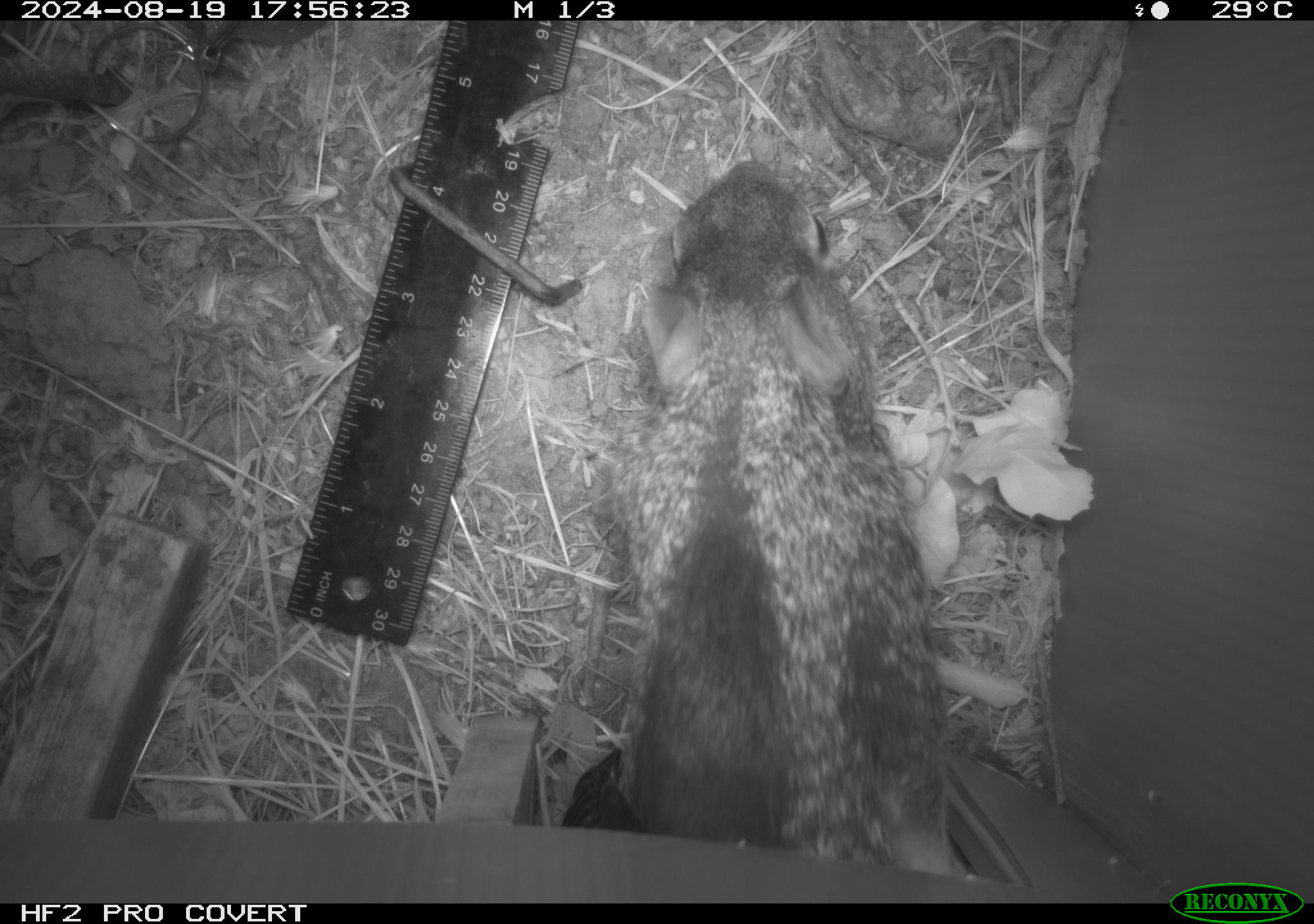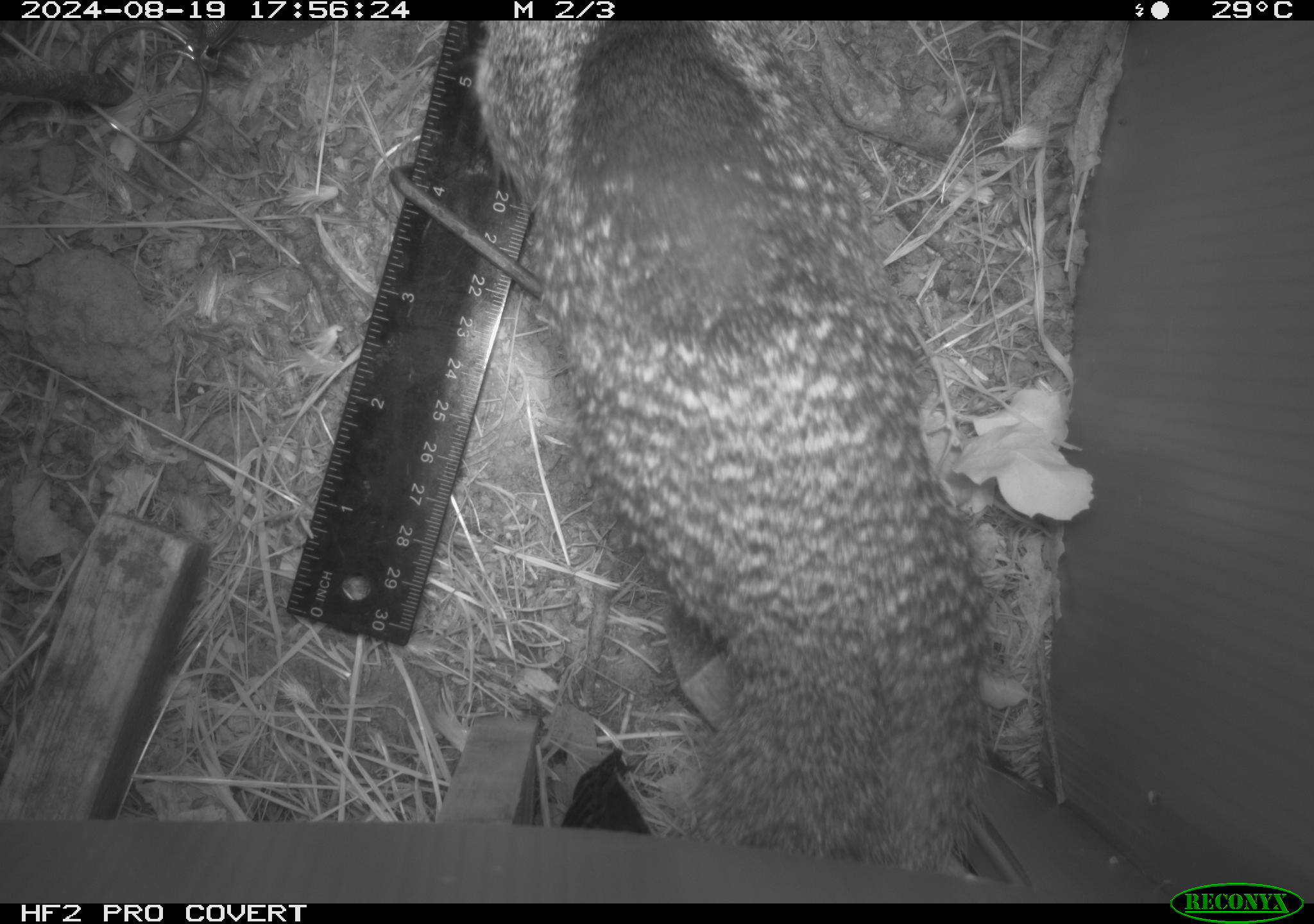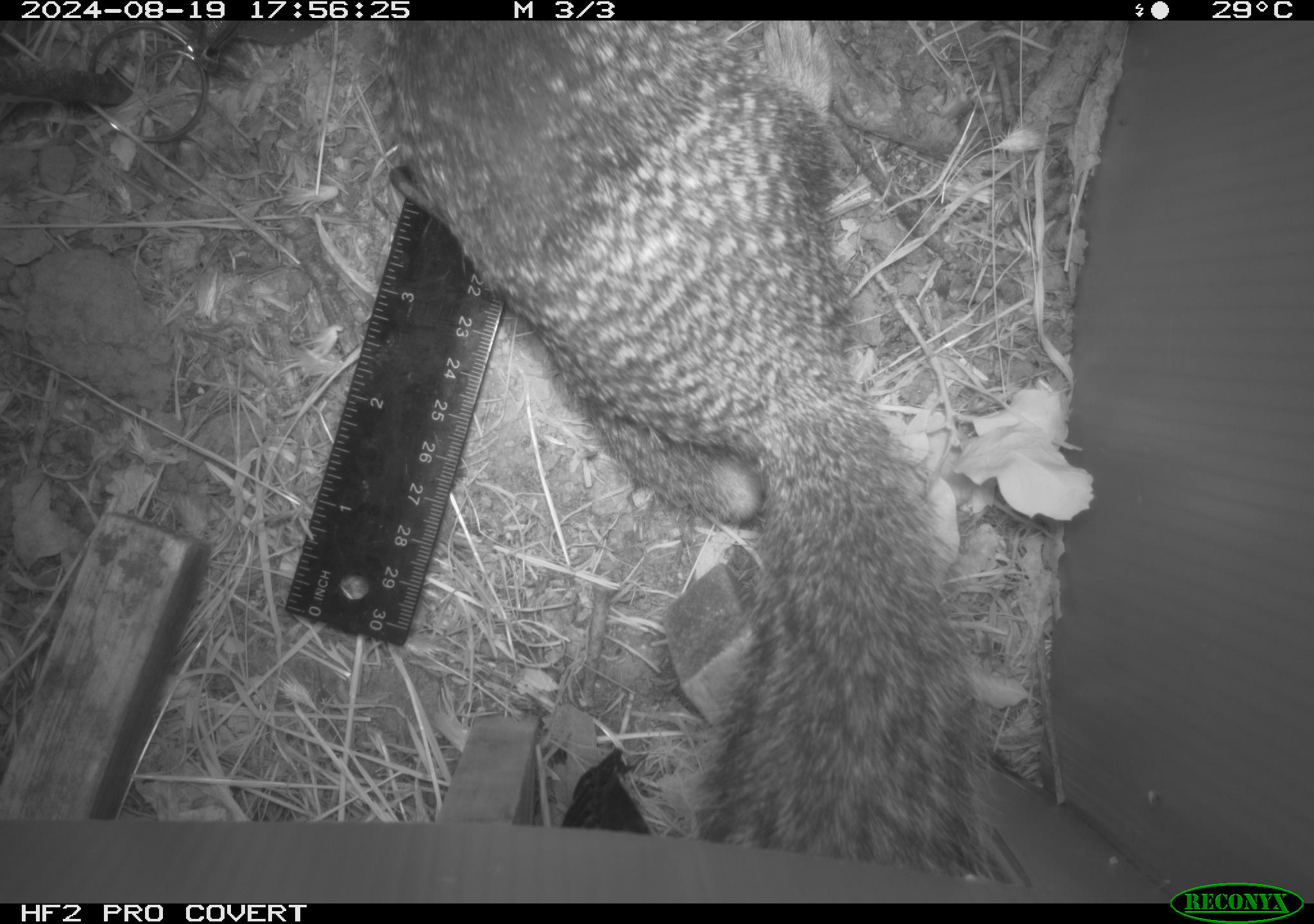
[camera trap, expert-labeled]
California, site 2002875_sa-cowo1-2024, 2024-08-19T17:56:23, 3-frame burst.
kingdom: Animalia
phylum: Chordata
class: Mammalia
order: Rodentia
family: Sciuridae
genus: Otospermophilus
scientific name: Otospermophilus beecheyi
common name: california ground squirrel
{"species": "california ground squirrel (Otospermophilus beecheyi)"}